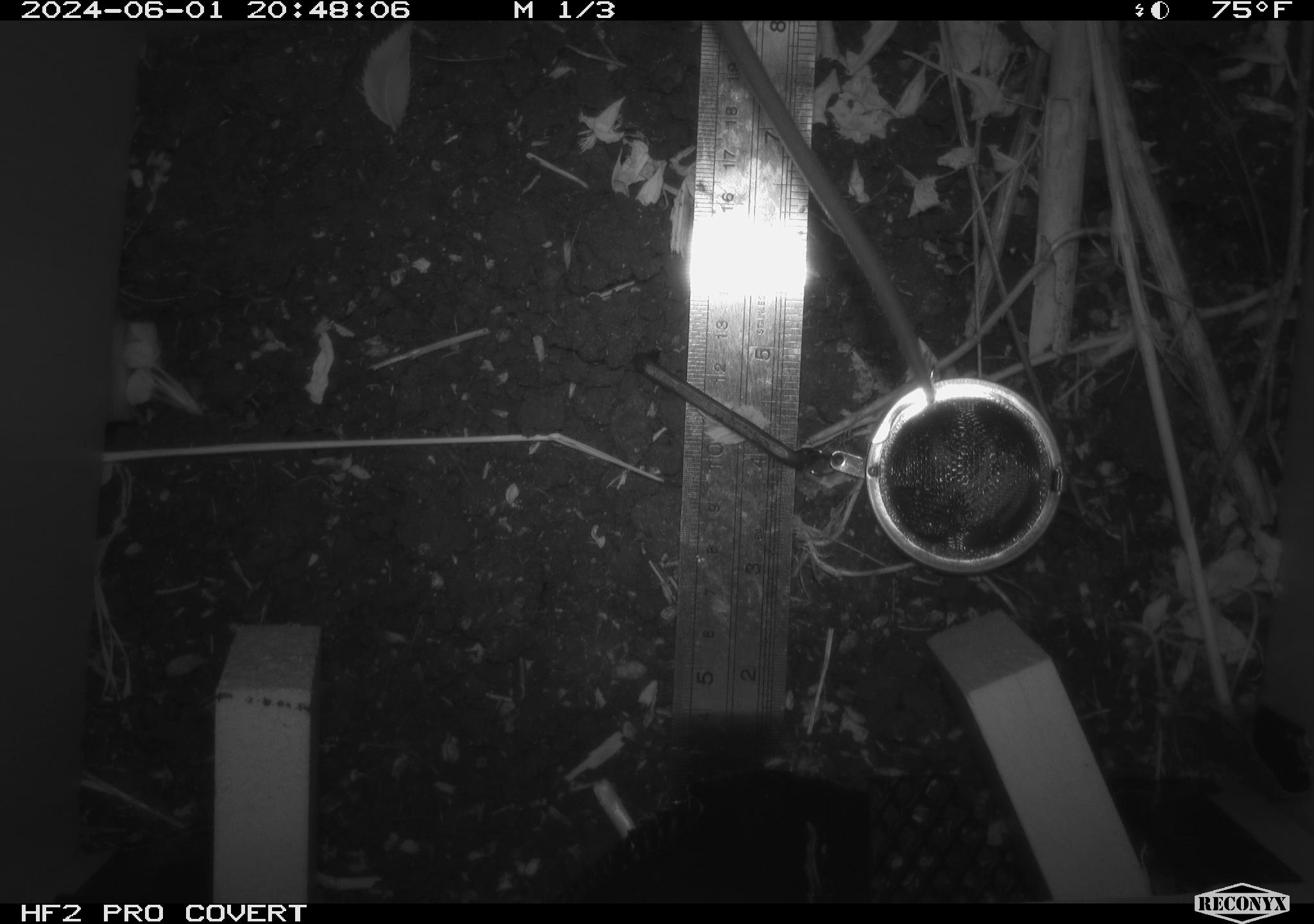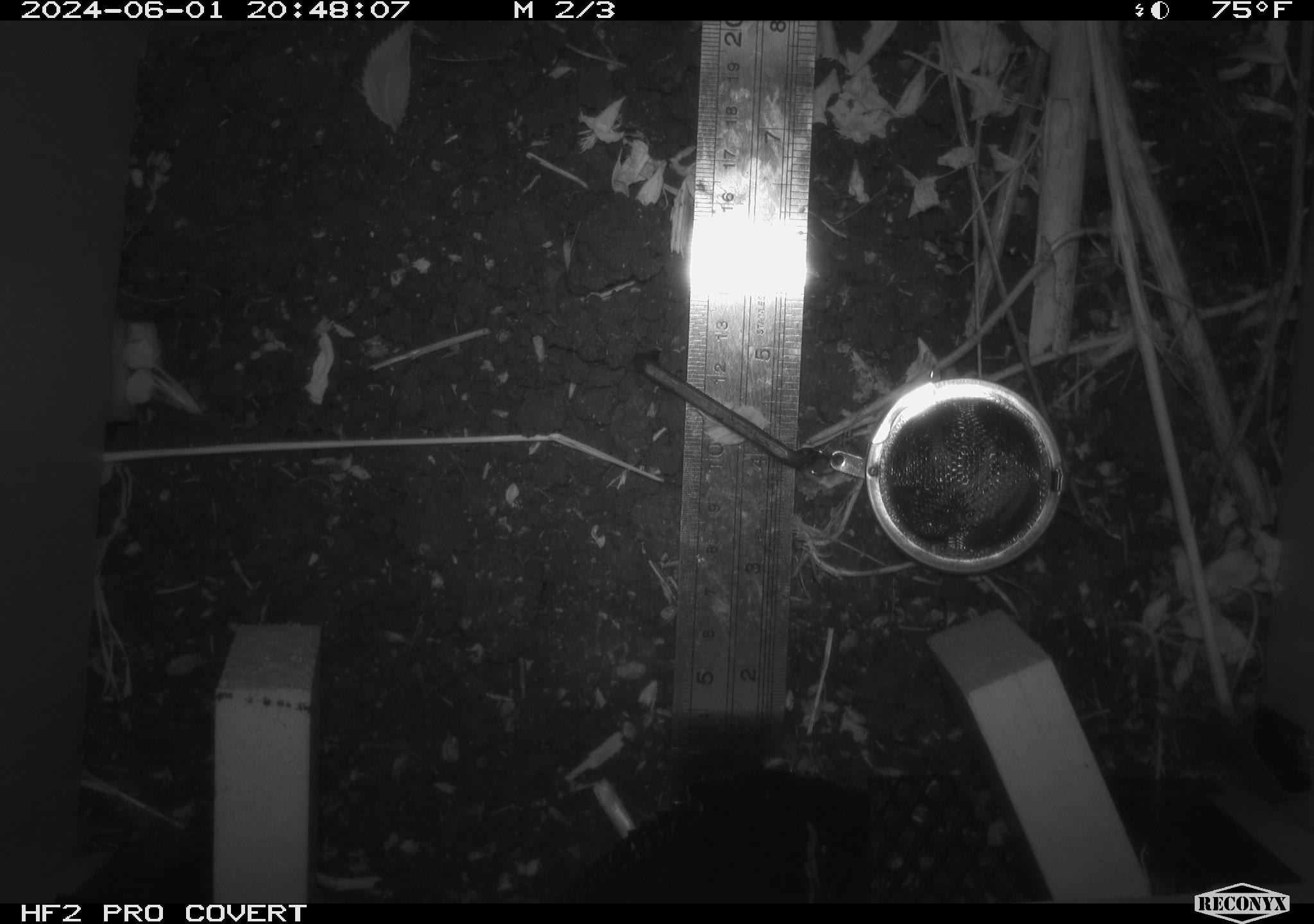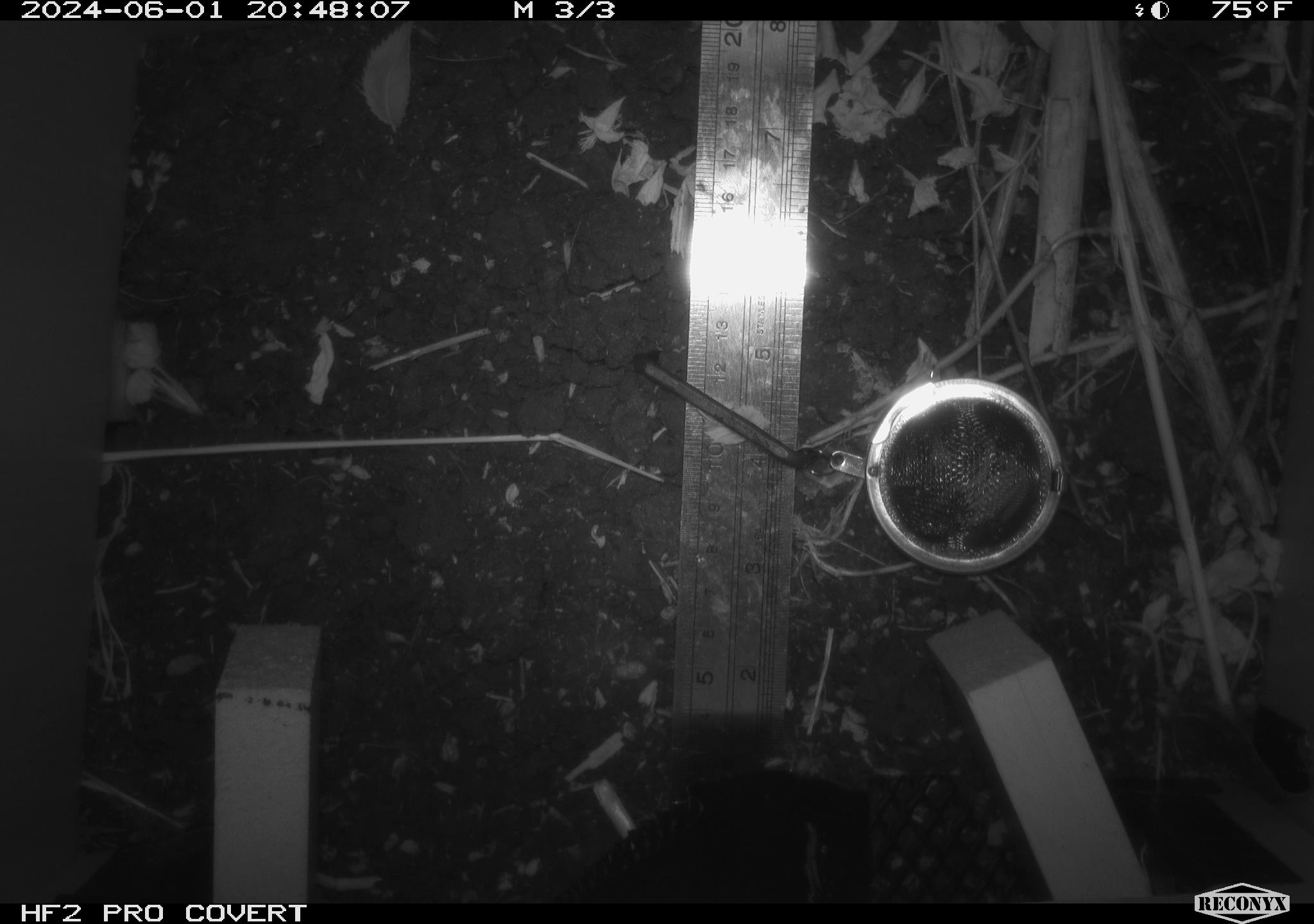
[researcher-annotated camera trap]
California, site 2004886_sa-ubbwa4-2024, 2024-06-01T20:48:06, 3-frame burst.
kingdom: Animalia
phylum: Chordata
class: Mammalia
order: Rodentia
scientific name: Rodentia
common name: woodrat or rat or mouse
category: woodrat or rat or mouse species